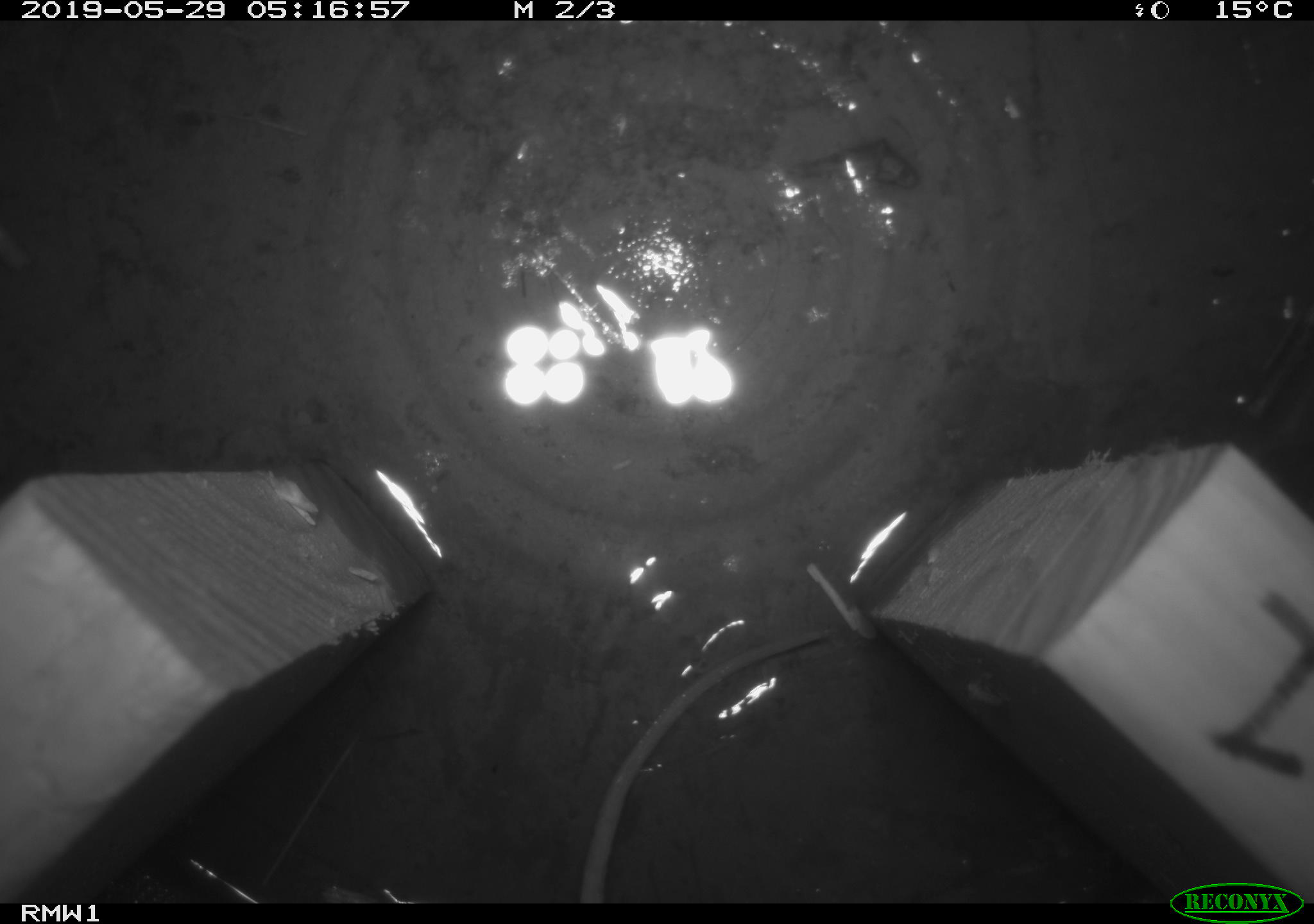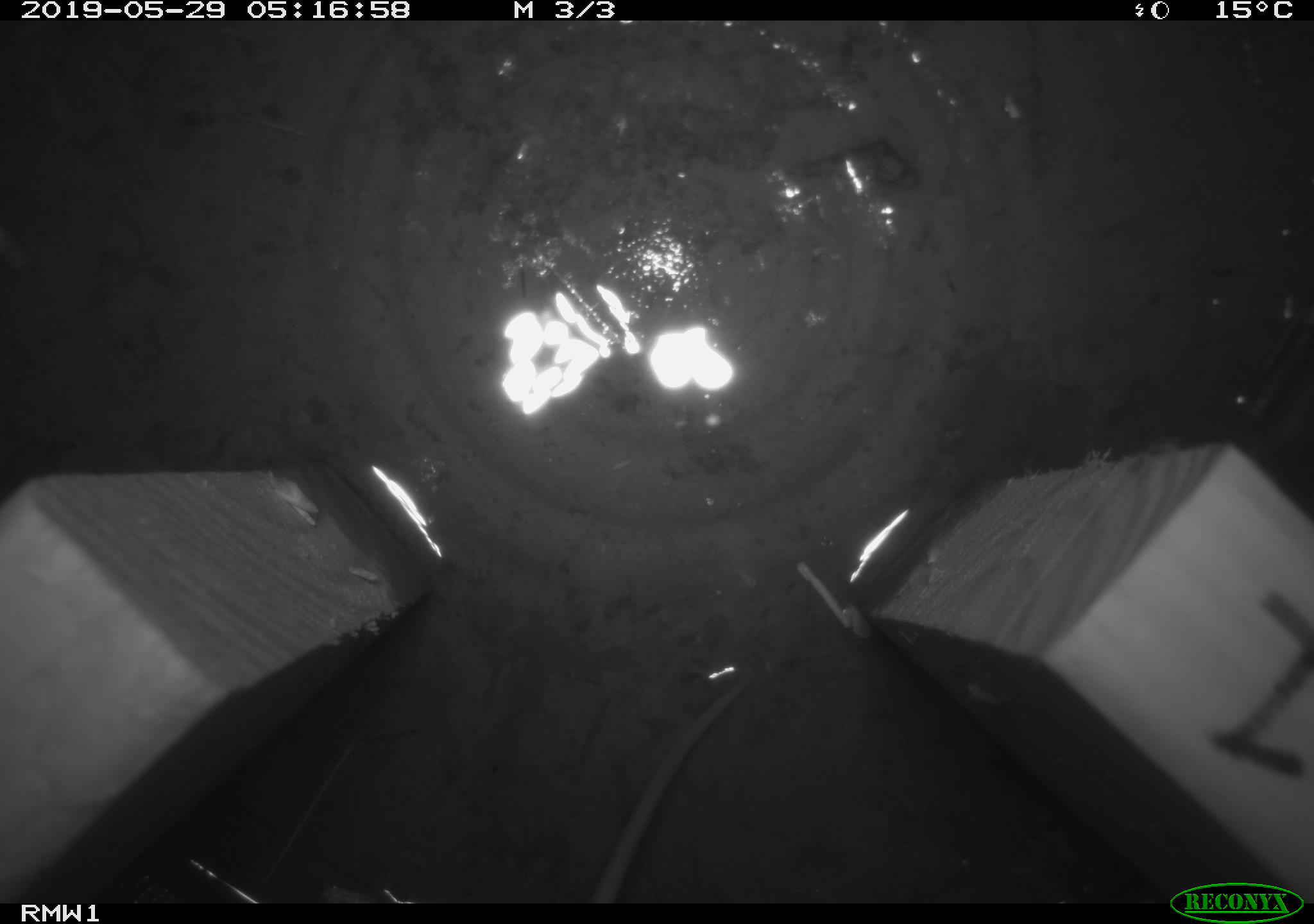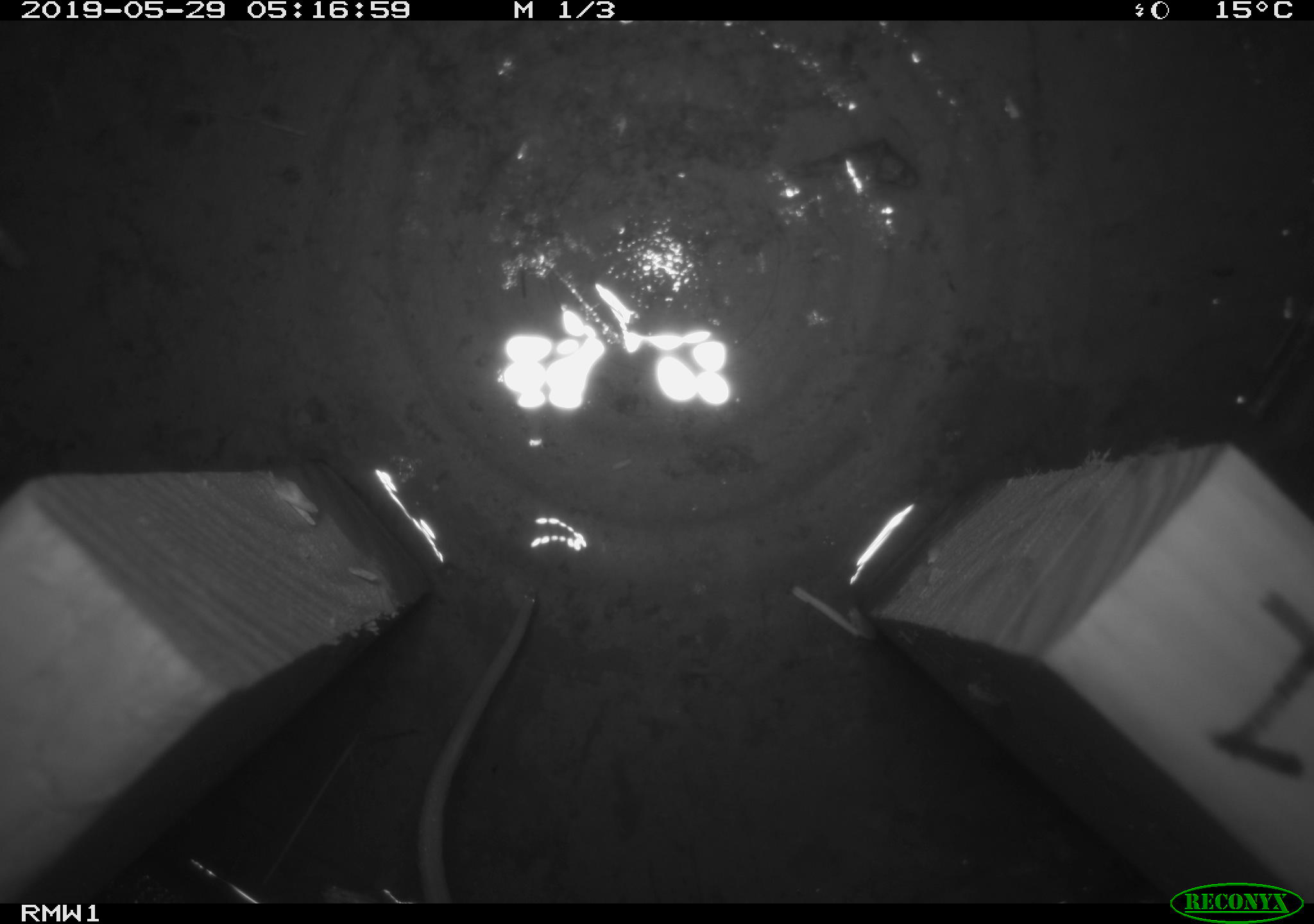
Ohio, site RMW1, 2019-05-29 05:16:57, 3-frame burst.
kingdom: Animalia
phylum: Chordata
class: Mammalia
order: Rodentia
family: Cricetidae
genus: Peromyscus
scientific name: Peromyscus leucopus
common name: white-footed mouse